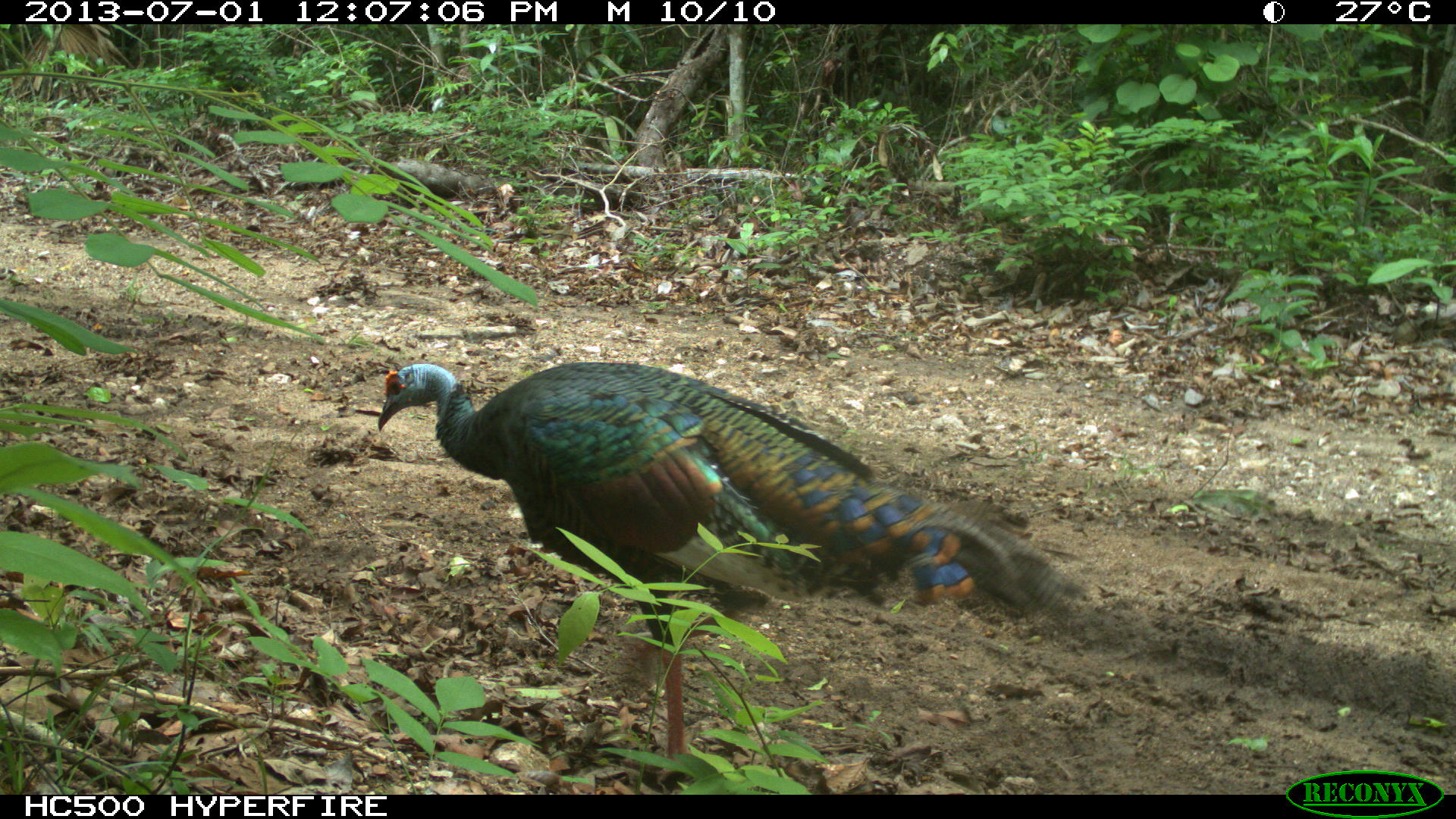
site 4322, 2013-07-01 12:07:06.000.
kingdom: Animalia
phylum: Chordata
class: Aves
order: Galliformes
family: Phasianidae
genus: Meleagris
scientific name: Meleagris ocellata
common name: ocellated turkey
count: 1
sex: male